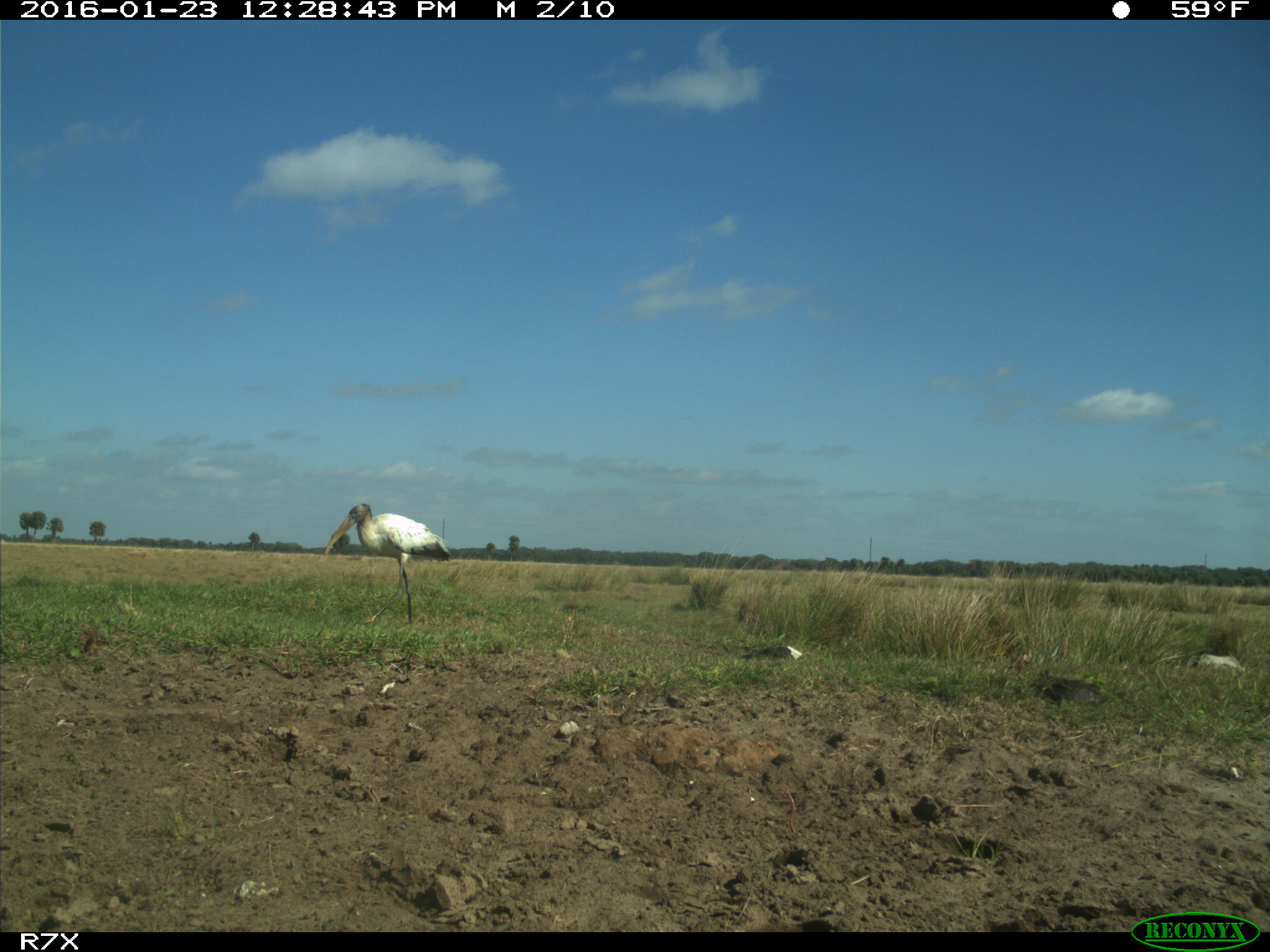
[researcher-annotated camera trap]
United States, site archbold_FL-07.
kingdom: Animalia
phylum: Chordata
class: Aves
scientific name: Aves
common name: birds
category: unidentified bird